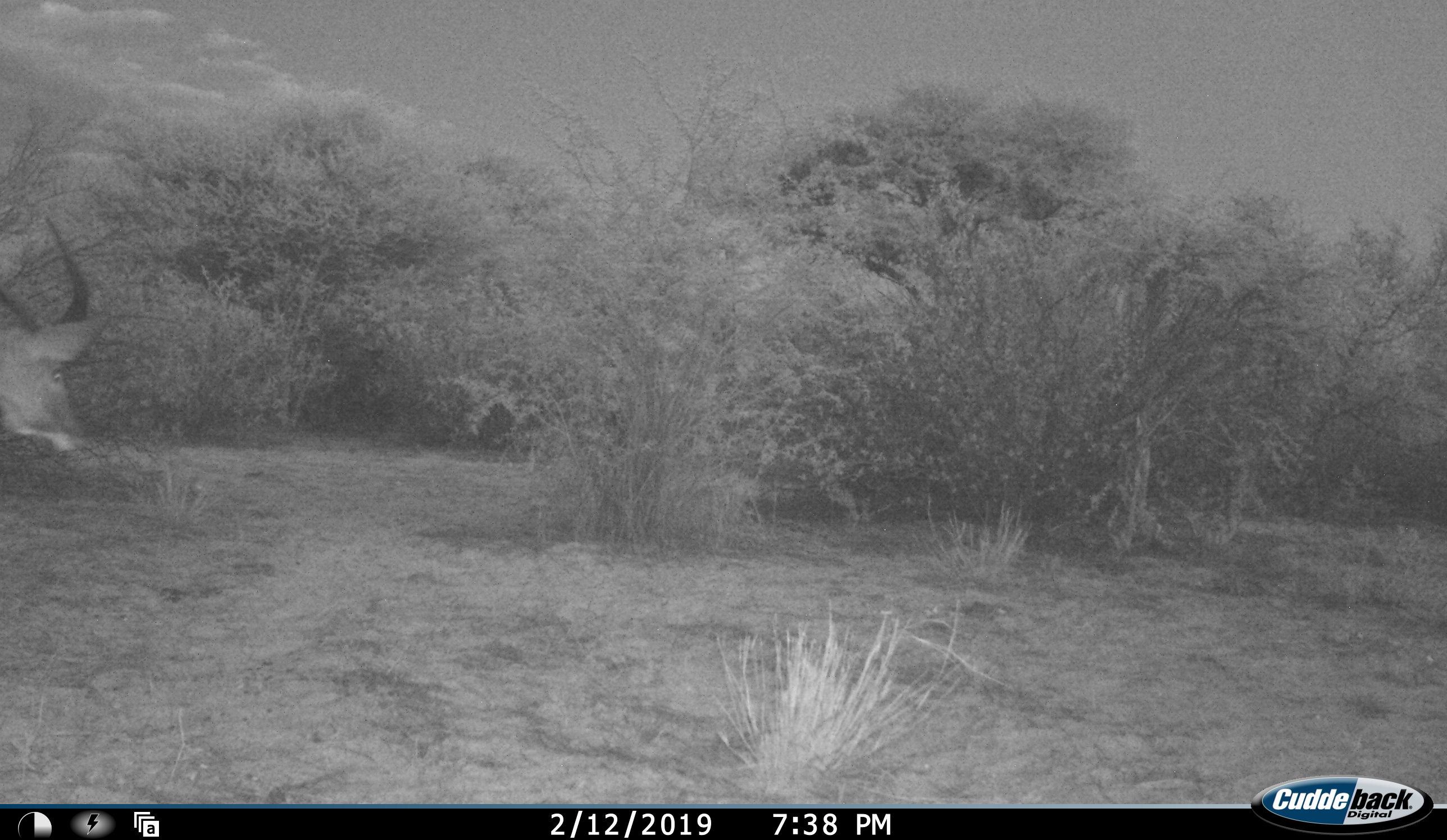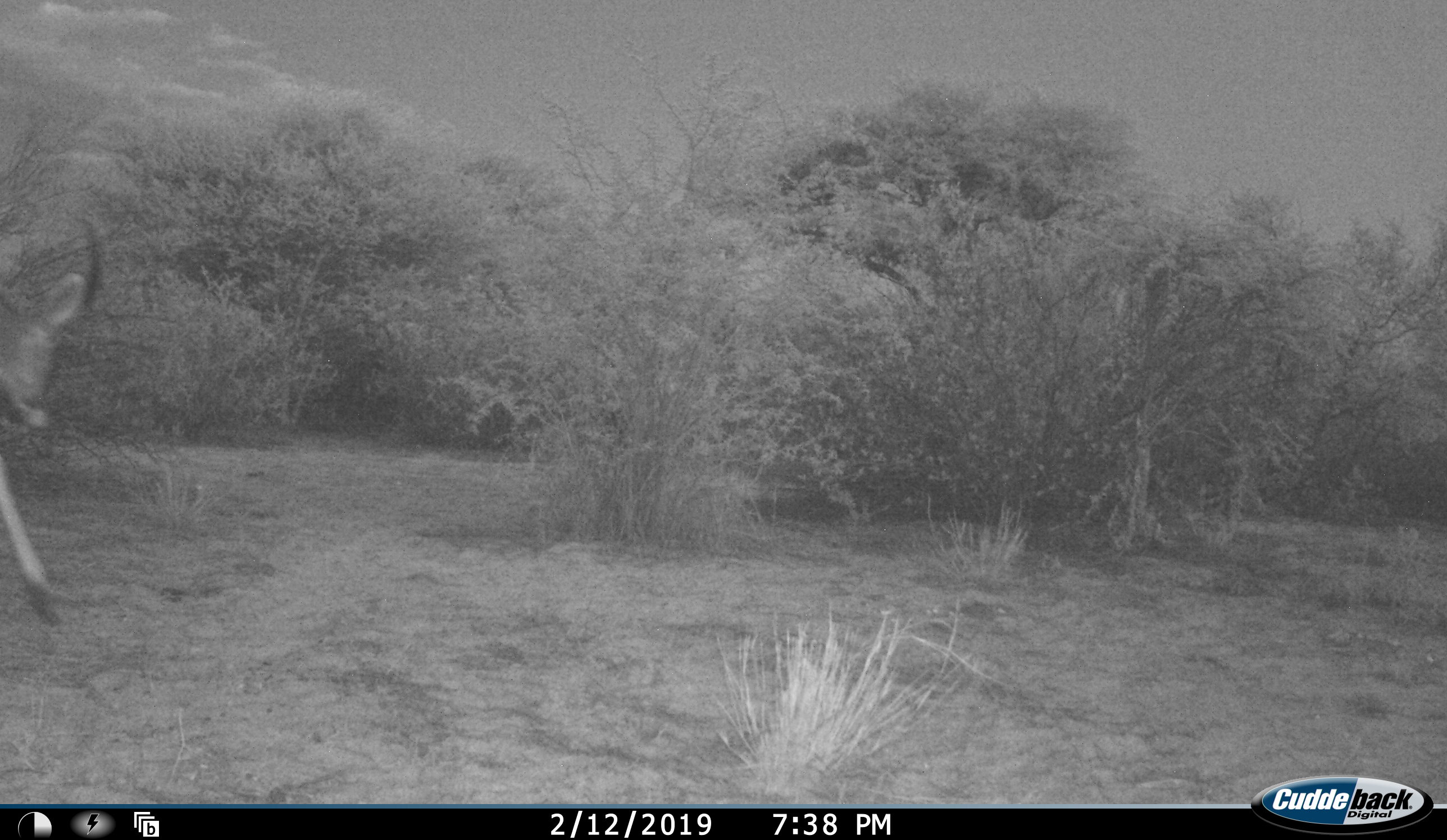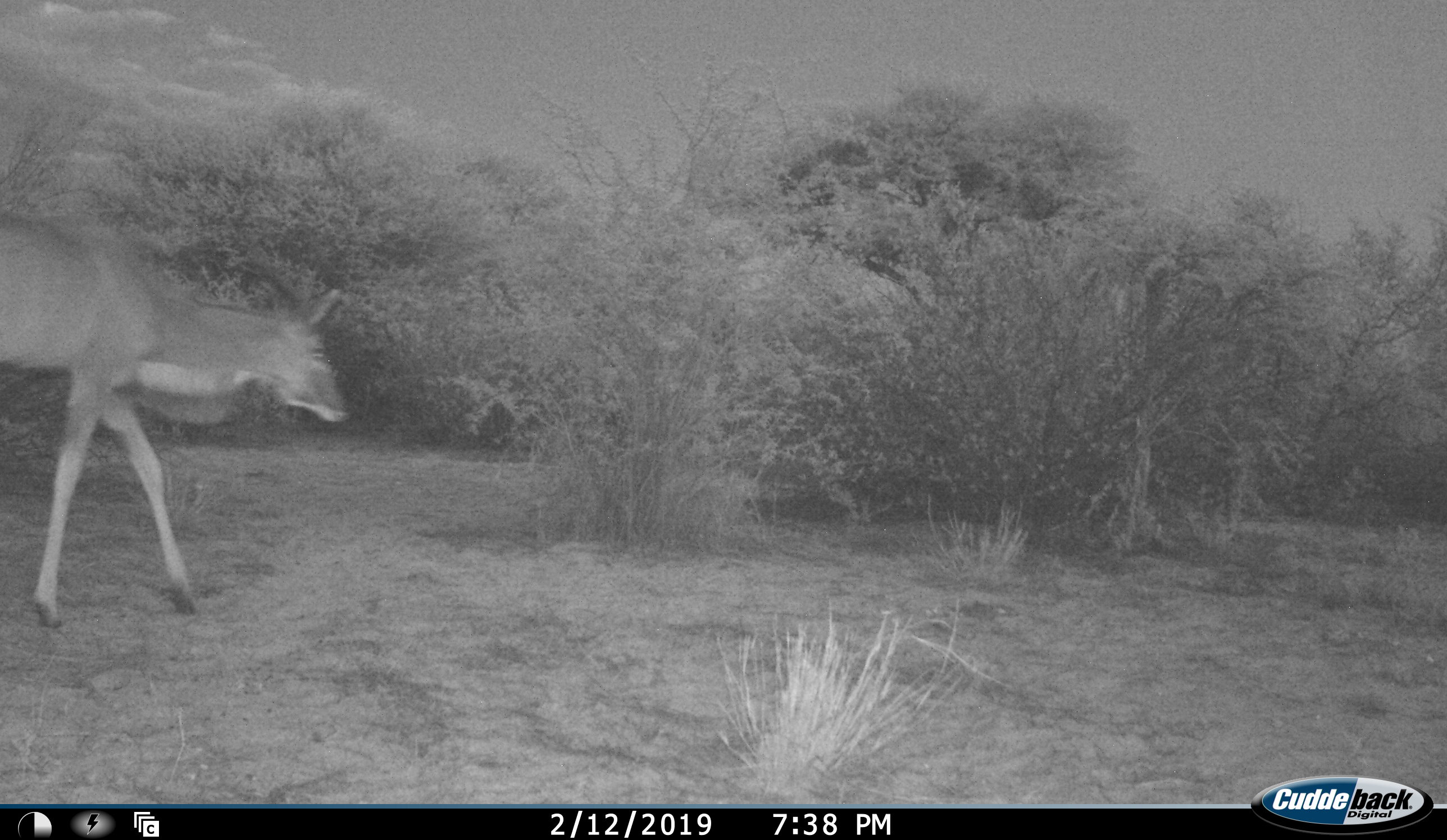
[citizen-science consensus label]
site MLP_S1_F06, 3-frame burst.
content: unidentified animal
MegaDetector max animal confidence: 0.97